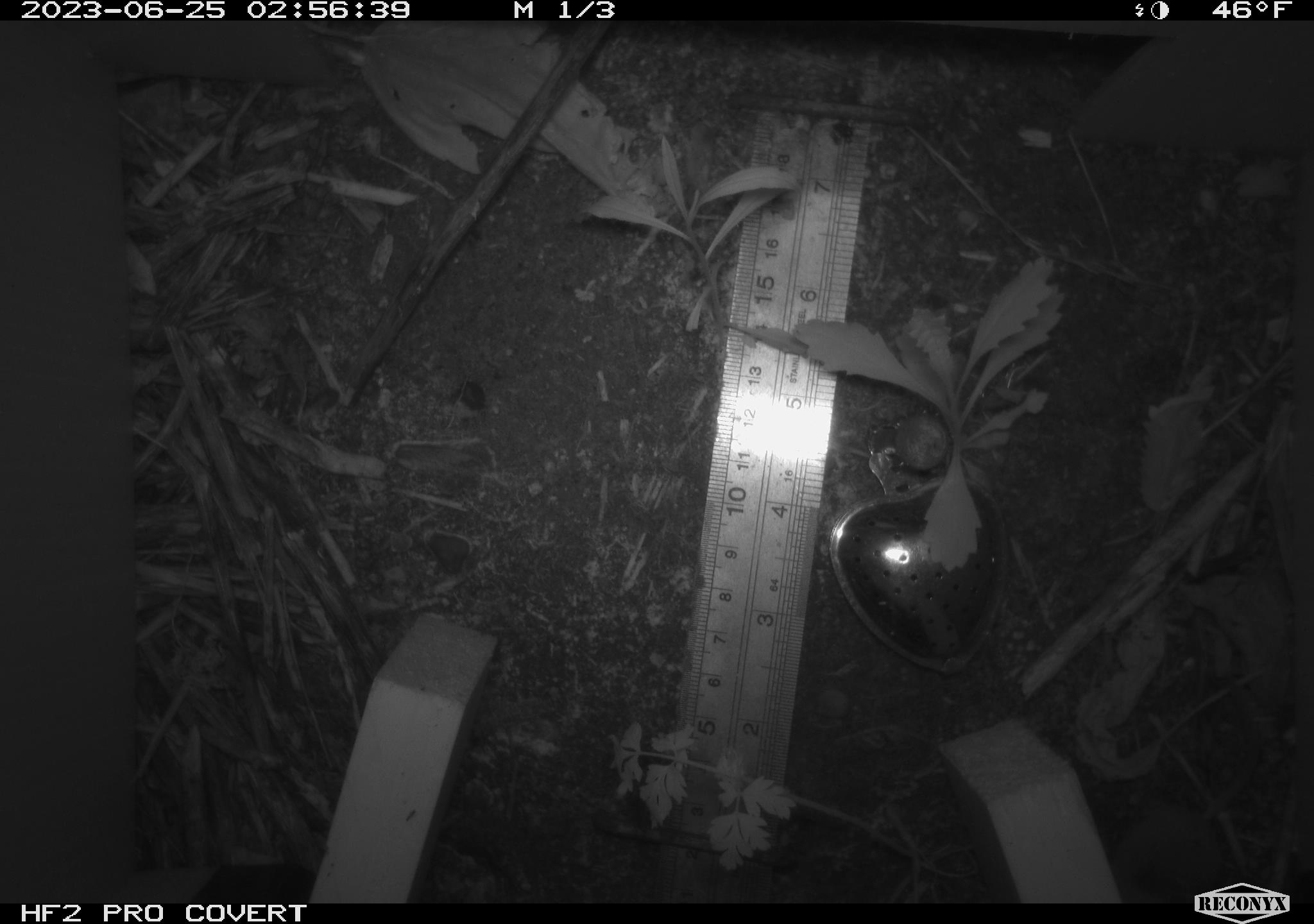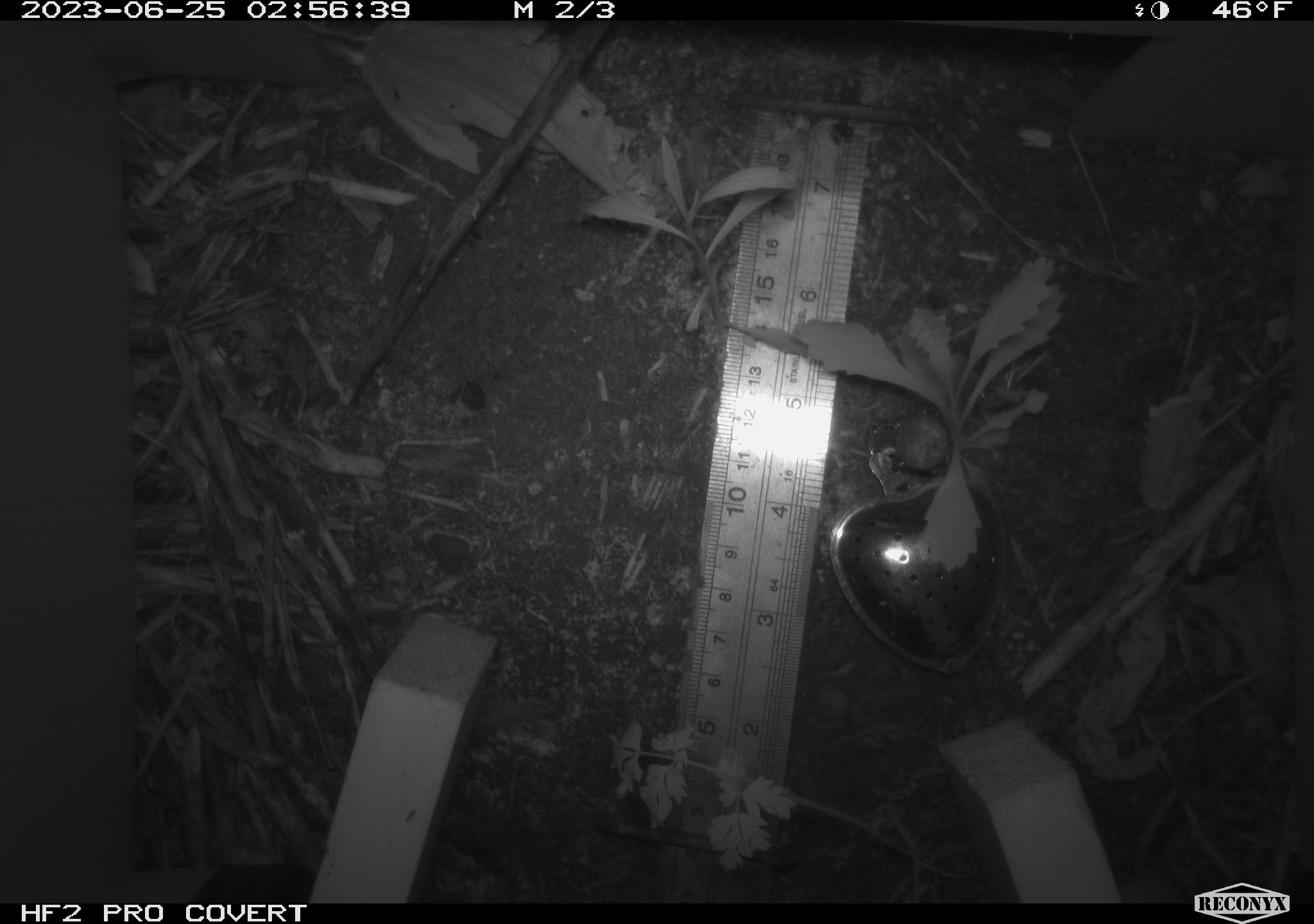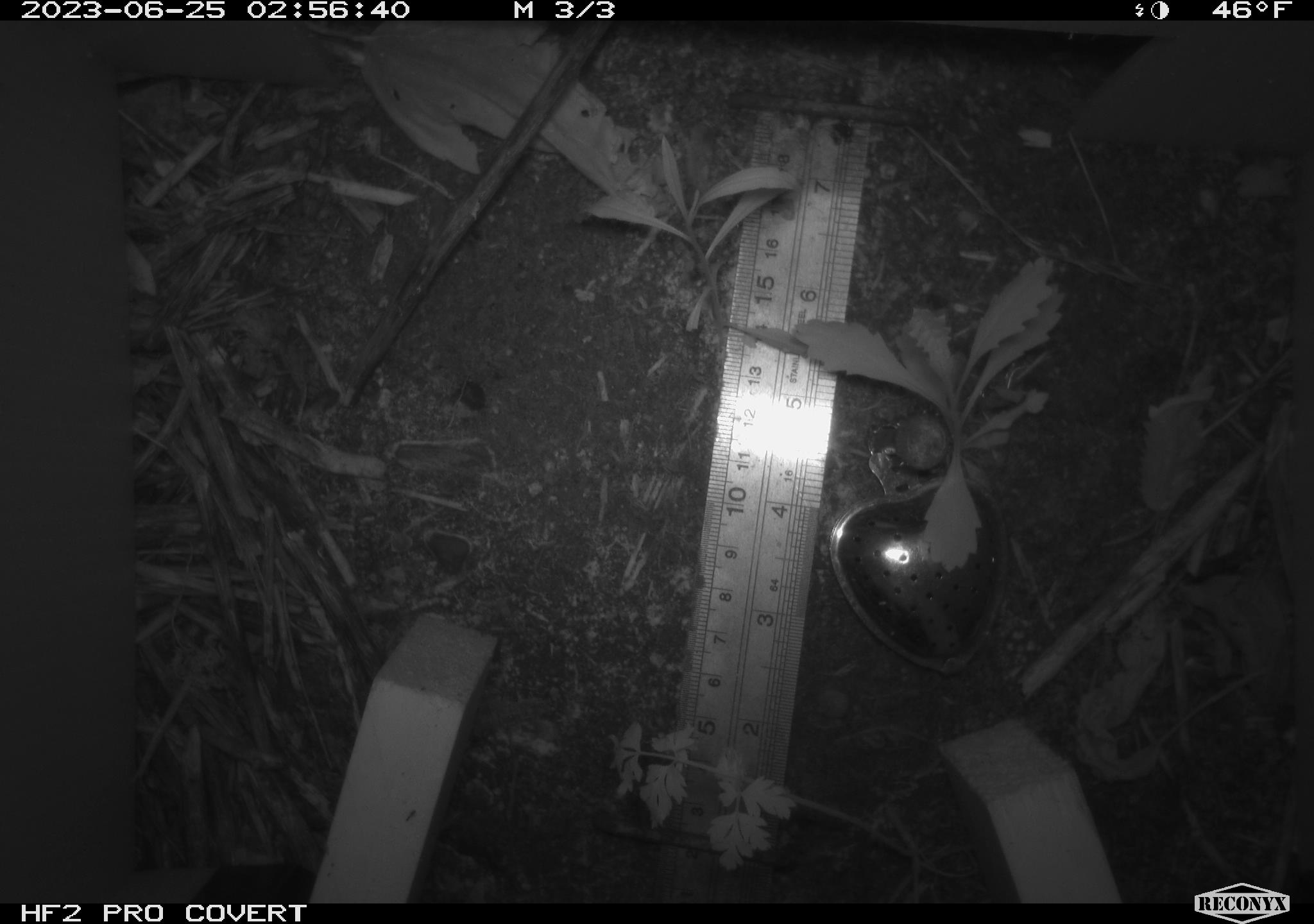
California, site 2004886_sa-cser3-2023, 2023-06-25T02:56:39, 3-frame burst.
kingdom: Animalia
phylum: Chordata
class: Mammalia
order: Eulipotyphla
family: Soricidae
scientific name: Soricidae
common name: shrews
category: soricidae family